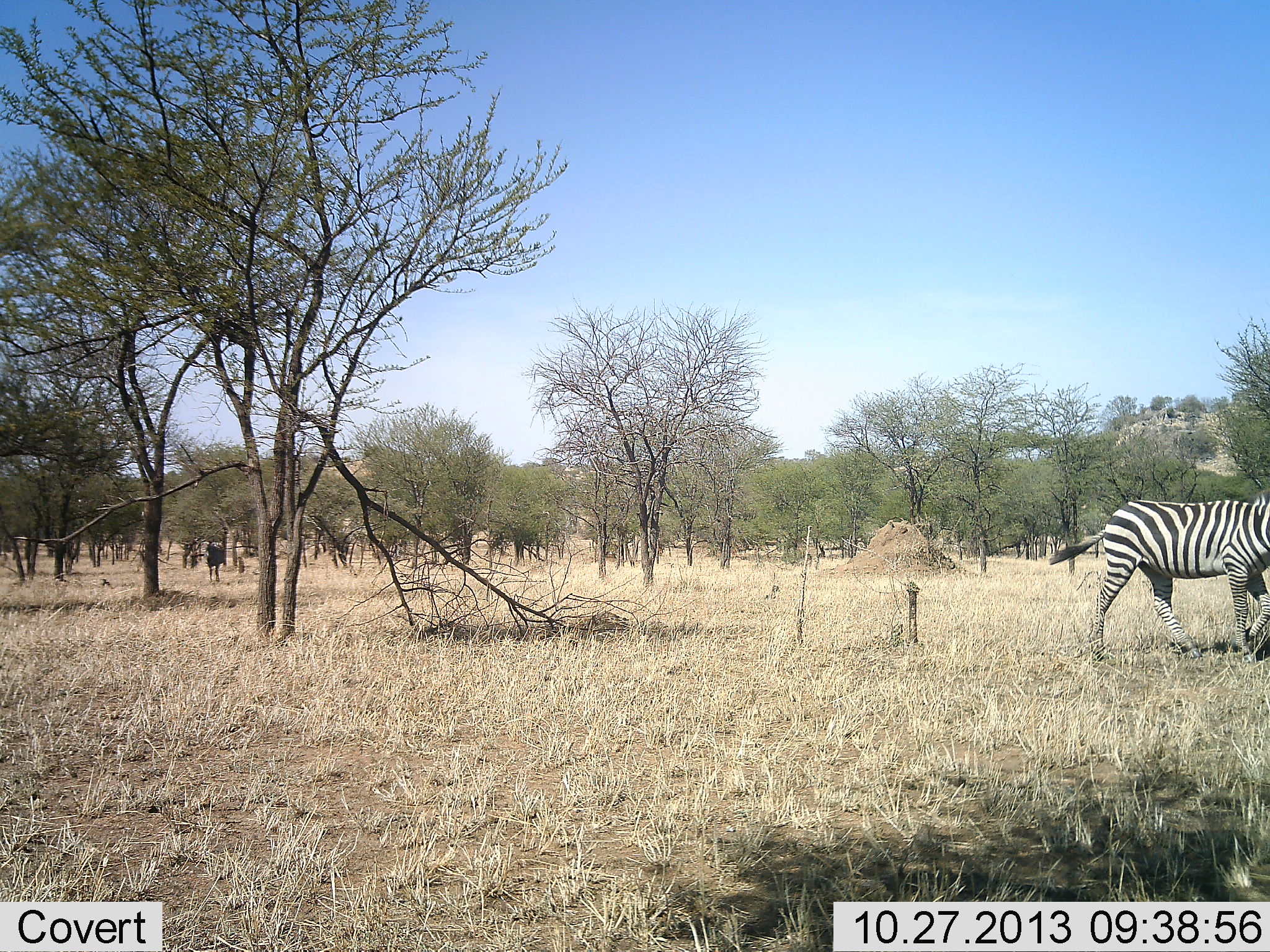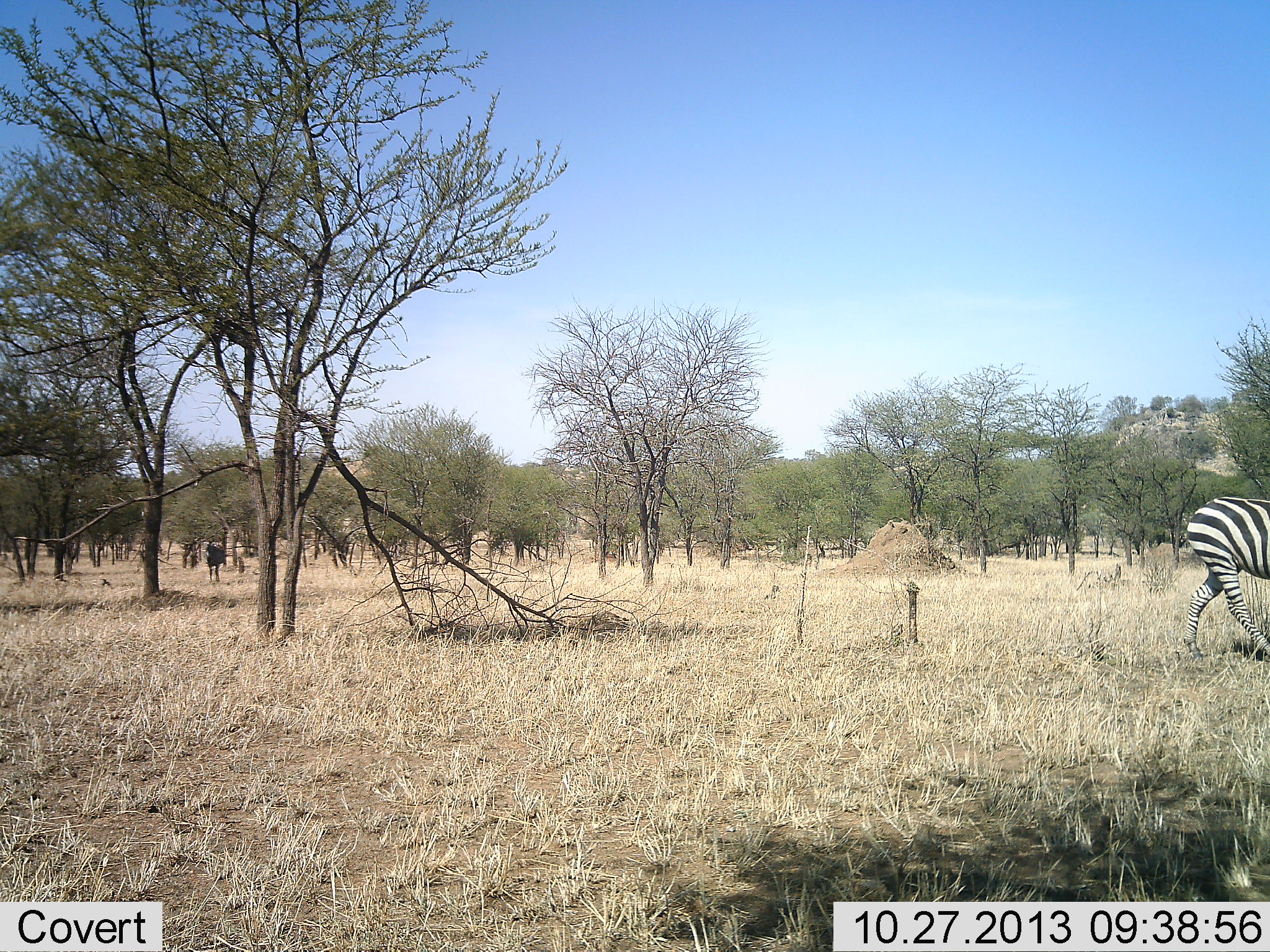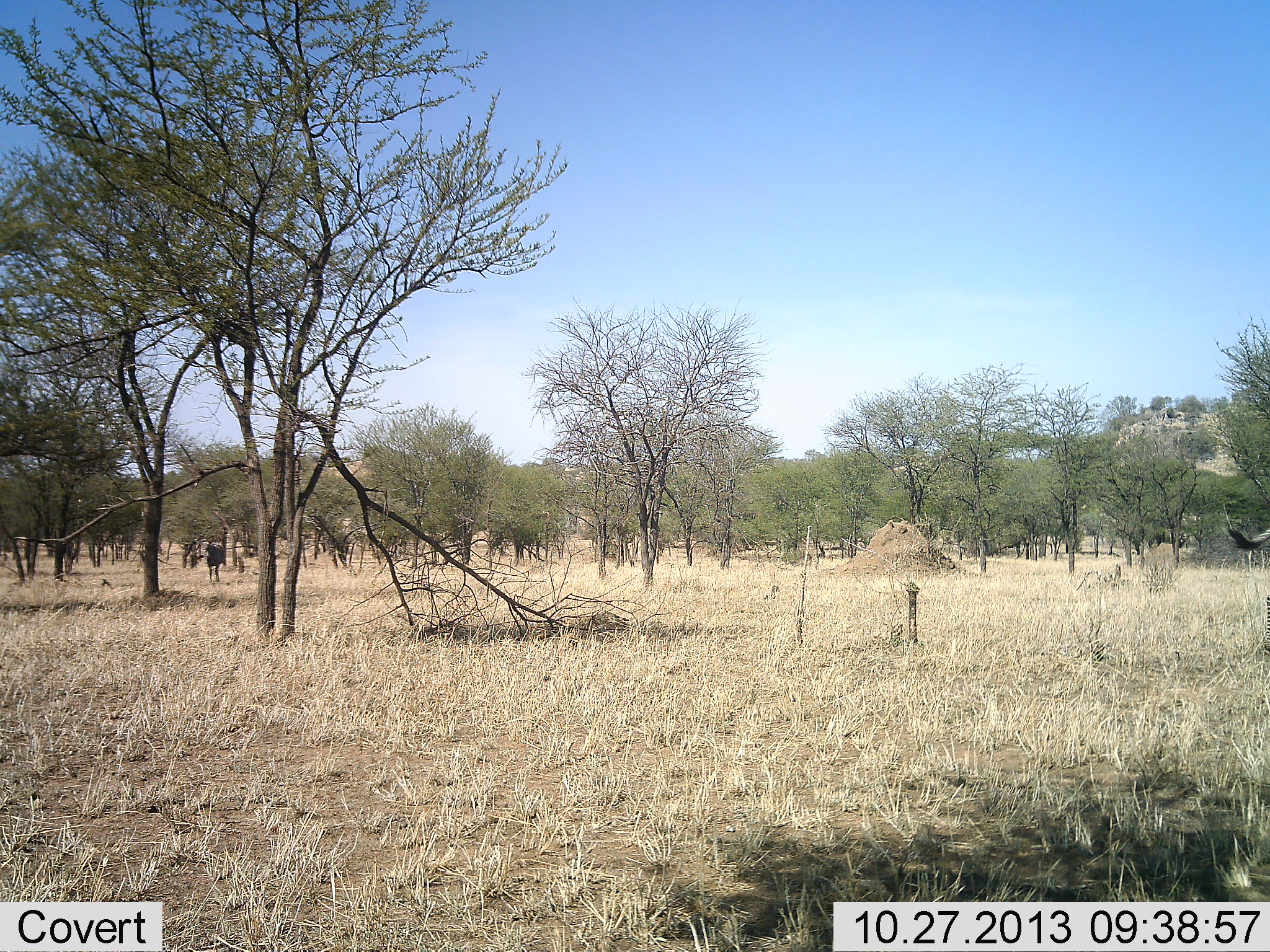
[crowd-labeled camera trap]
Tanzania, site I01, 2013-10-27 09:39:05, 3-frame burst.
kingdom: Animalia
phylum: Chordata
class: Mammalia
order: Perissodactyla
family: Equidae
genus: Equus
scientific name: Equus quagga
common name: plains zebra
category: zebra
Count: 1.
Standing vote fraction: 18%.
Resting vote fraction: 0%.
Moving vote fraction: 100%.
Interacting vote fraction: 0%.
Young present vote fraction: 0%.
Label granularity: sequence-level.